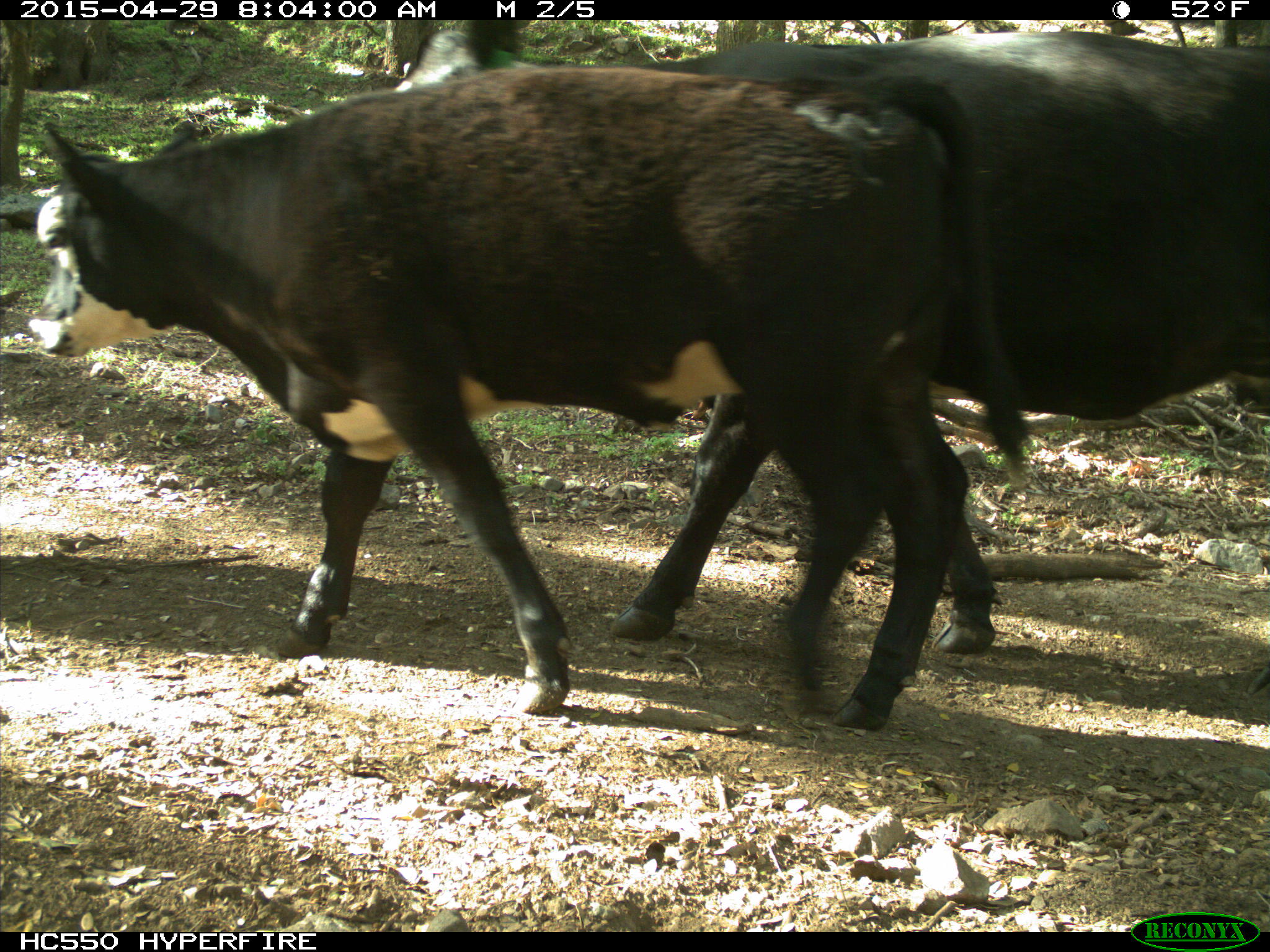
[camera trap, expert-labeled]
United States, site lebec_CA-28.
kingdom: Animalia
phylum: Chordata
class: Mammalia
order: Artiodactyla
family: Bovidae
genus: Bos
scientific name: Bos taurus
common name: domestic cow